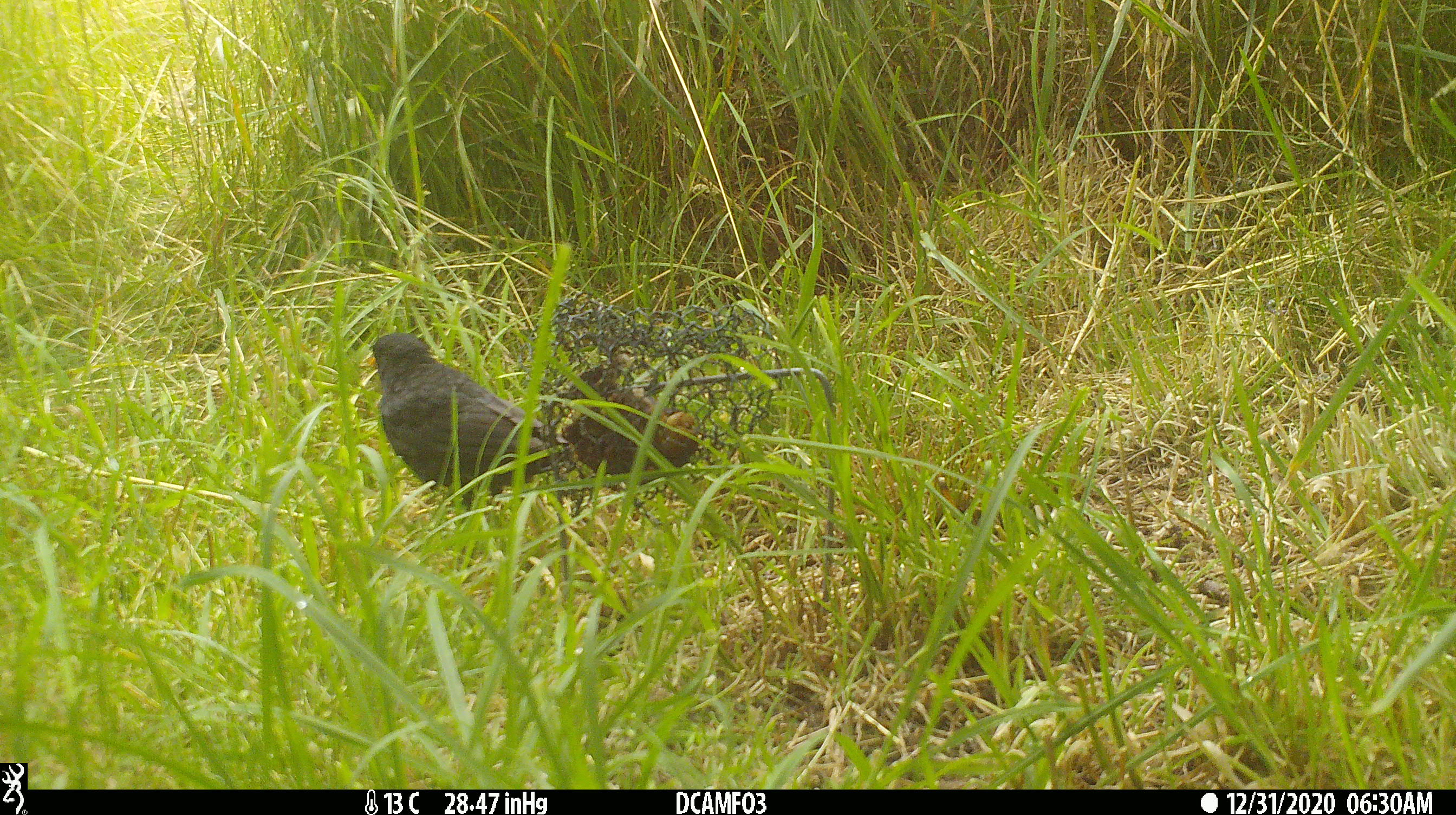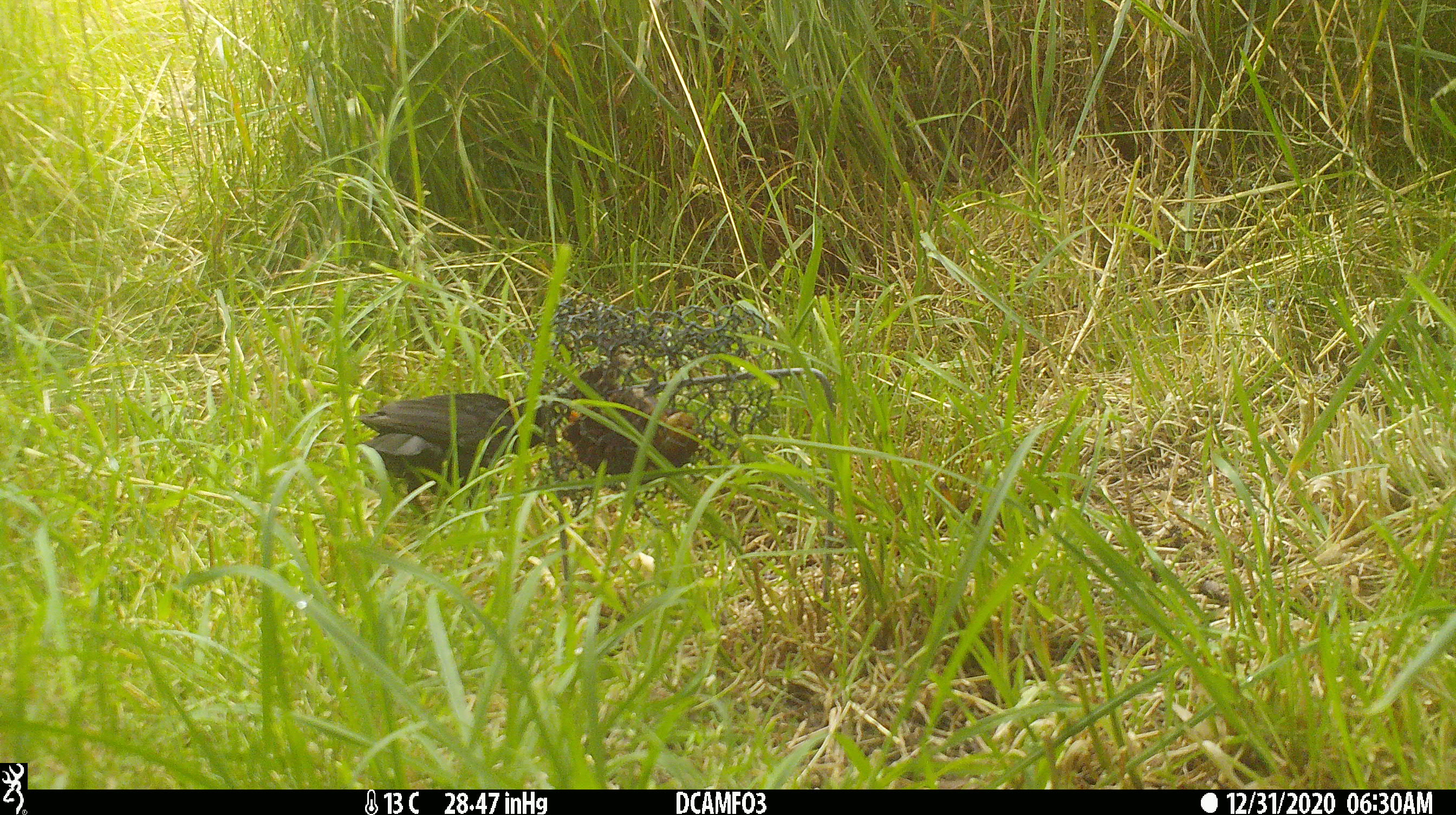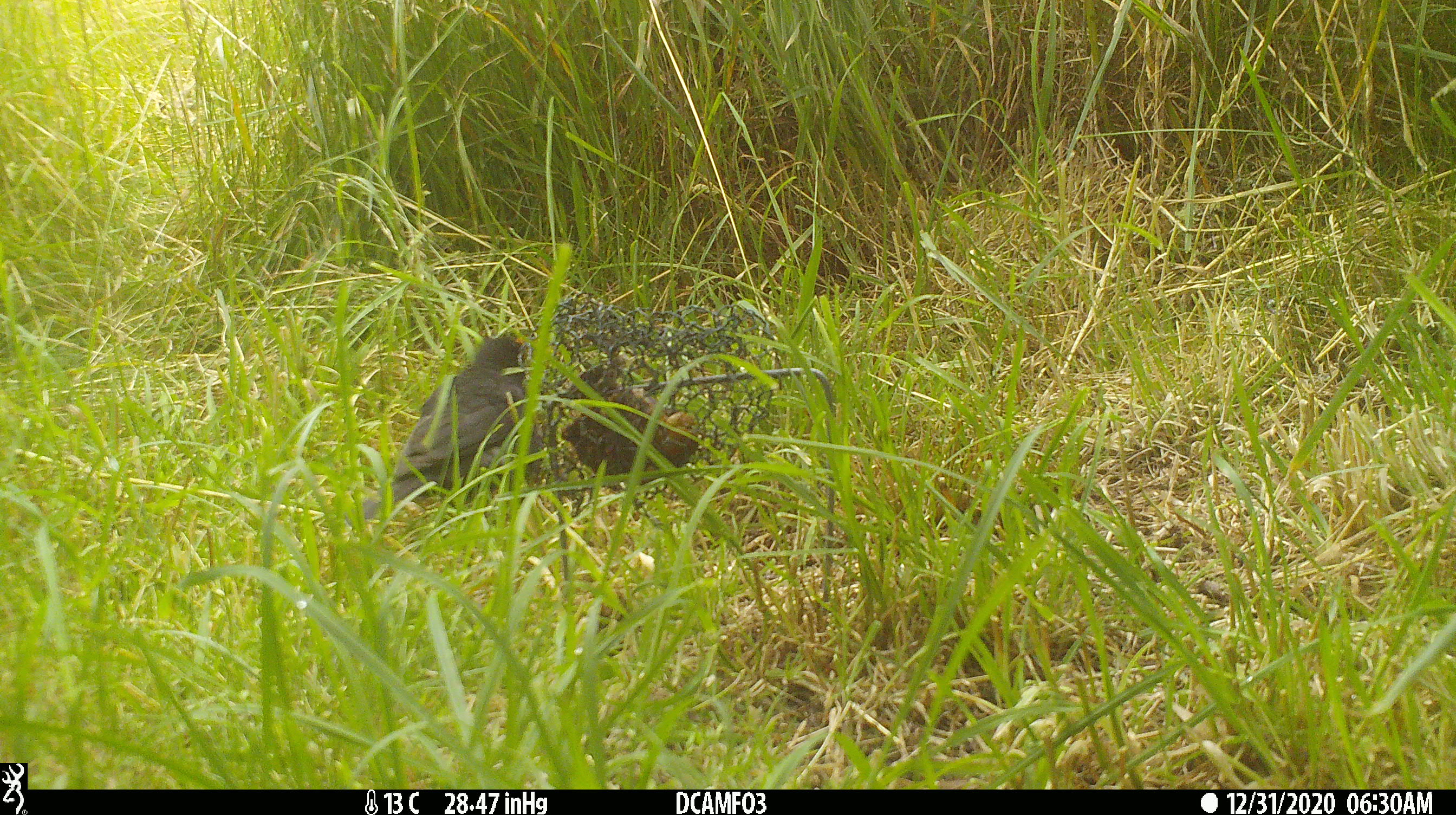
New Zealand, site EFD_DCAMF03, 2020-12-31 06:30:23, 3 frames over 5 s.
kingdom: Animalia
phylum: Chordata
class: Aves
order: Passeriformes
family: Turdidae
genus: Turdus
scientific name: Turdus merula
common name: eurasian blackbird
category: blackbird